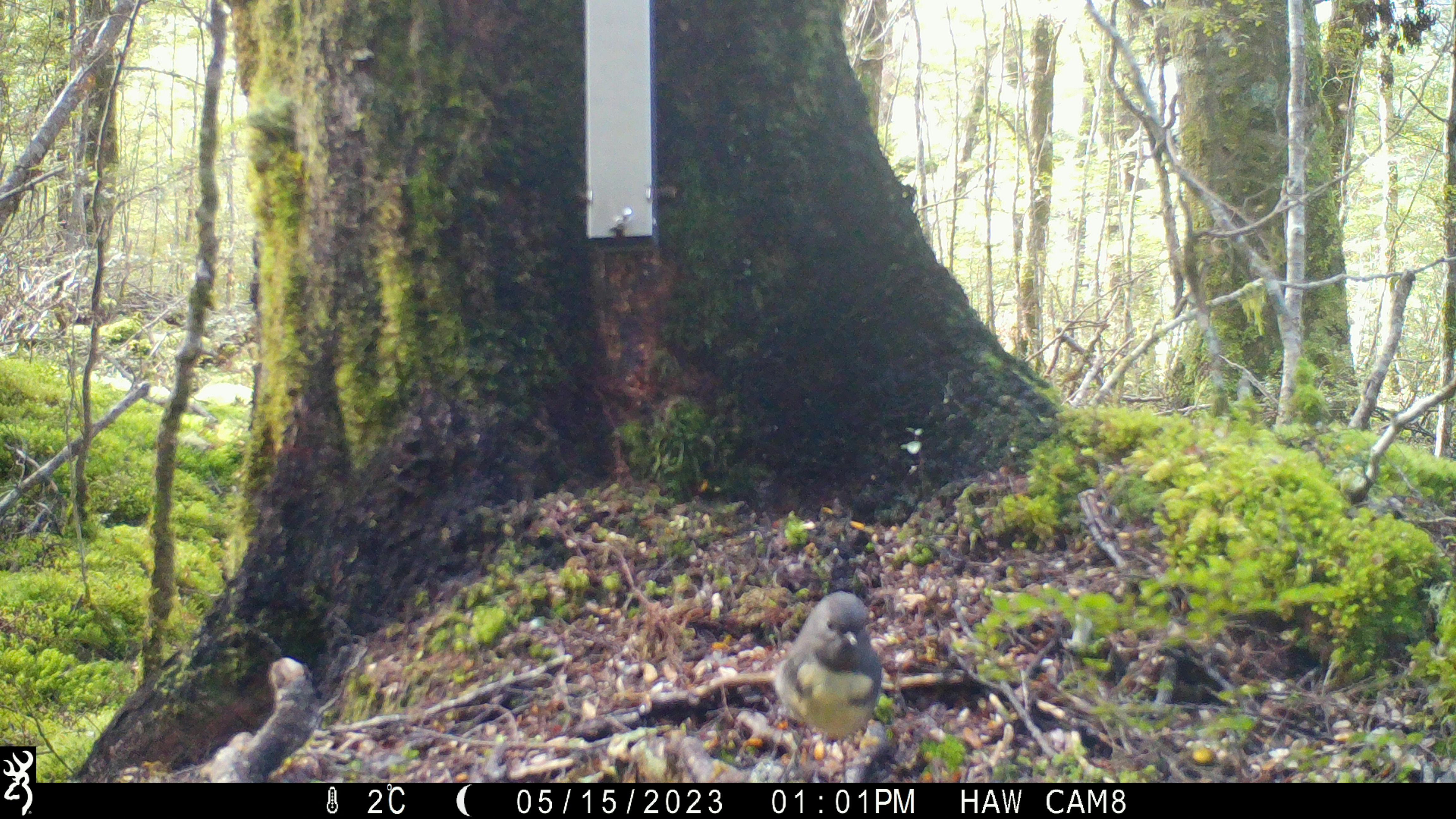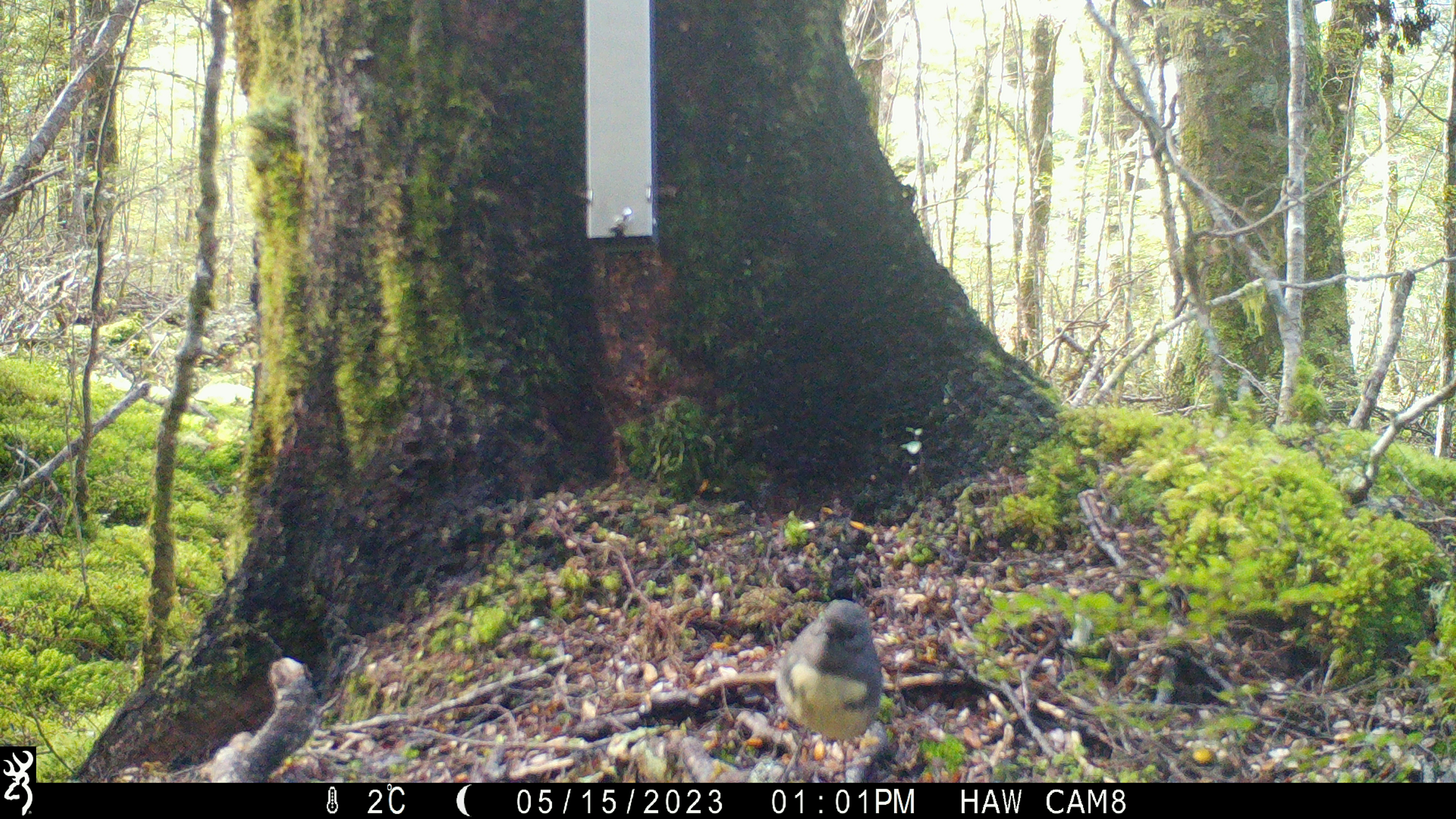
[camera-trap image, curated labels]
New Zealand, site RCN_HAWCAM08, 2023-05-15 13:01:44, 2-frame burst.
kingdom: Animalia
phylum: Chordata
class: Aves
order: Passeriformes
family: Petroicidae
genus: Petroica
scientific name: Petroica australis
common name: new zealand robin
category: robin